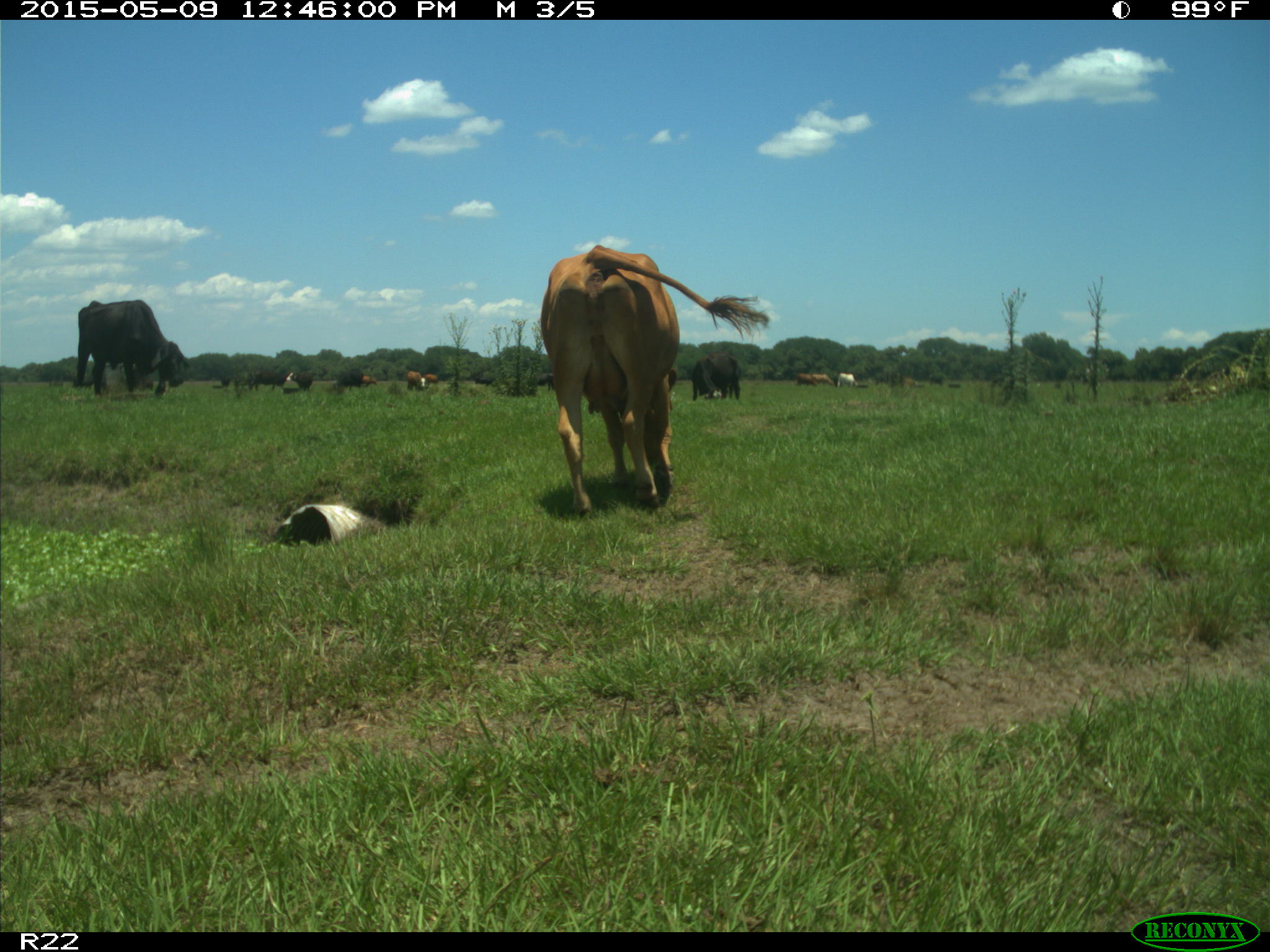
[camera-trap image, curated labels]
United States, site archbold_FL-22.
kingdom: Animalia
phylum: Chordata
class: Mammalia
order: Artiodactyla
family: Bovidae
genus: Bos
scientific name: Bos taurus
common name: domestic cow